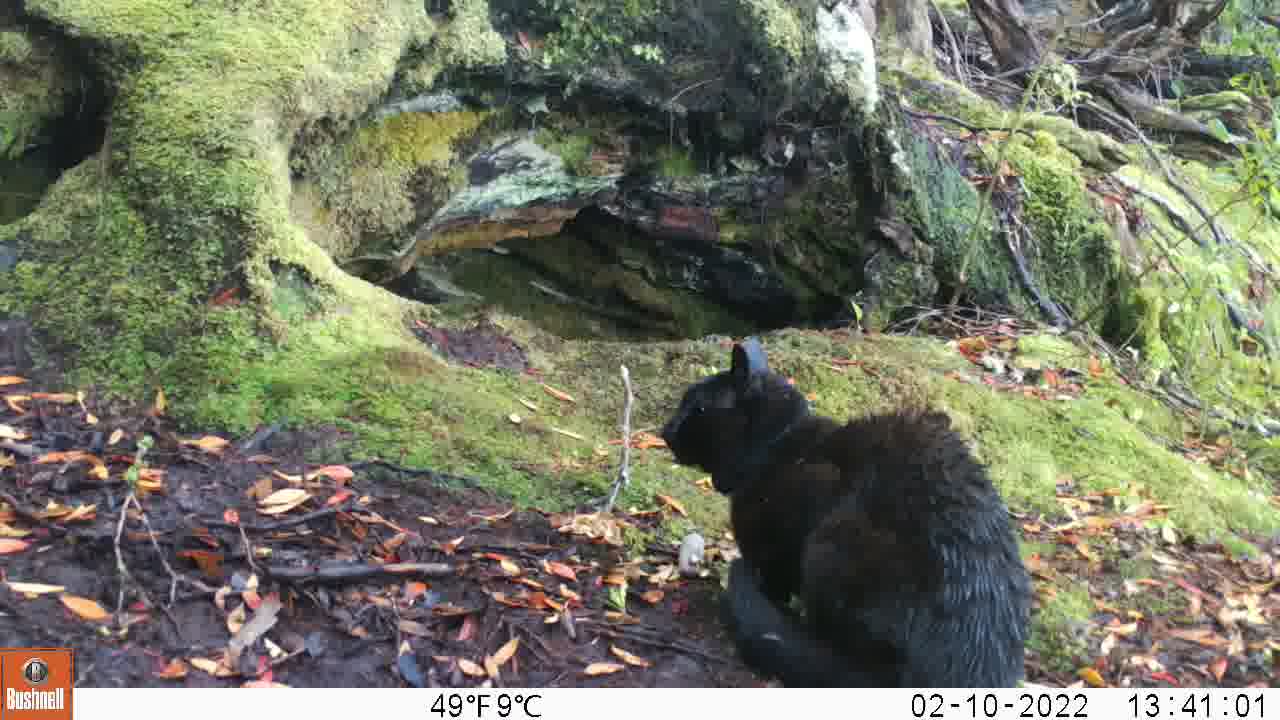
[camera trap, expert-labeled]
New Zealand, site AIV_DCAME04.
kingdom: Animalia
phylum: Chordata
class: Mammalia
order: Carnivora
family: Felidae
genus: Felis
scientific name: Felis catus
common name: domestic cat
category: cat